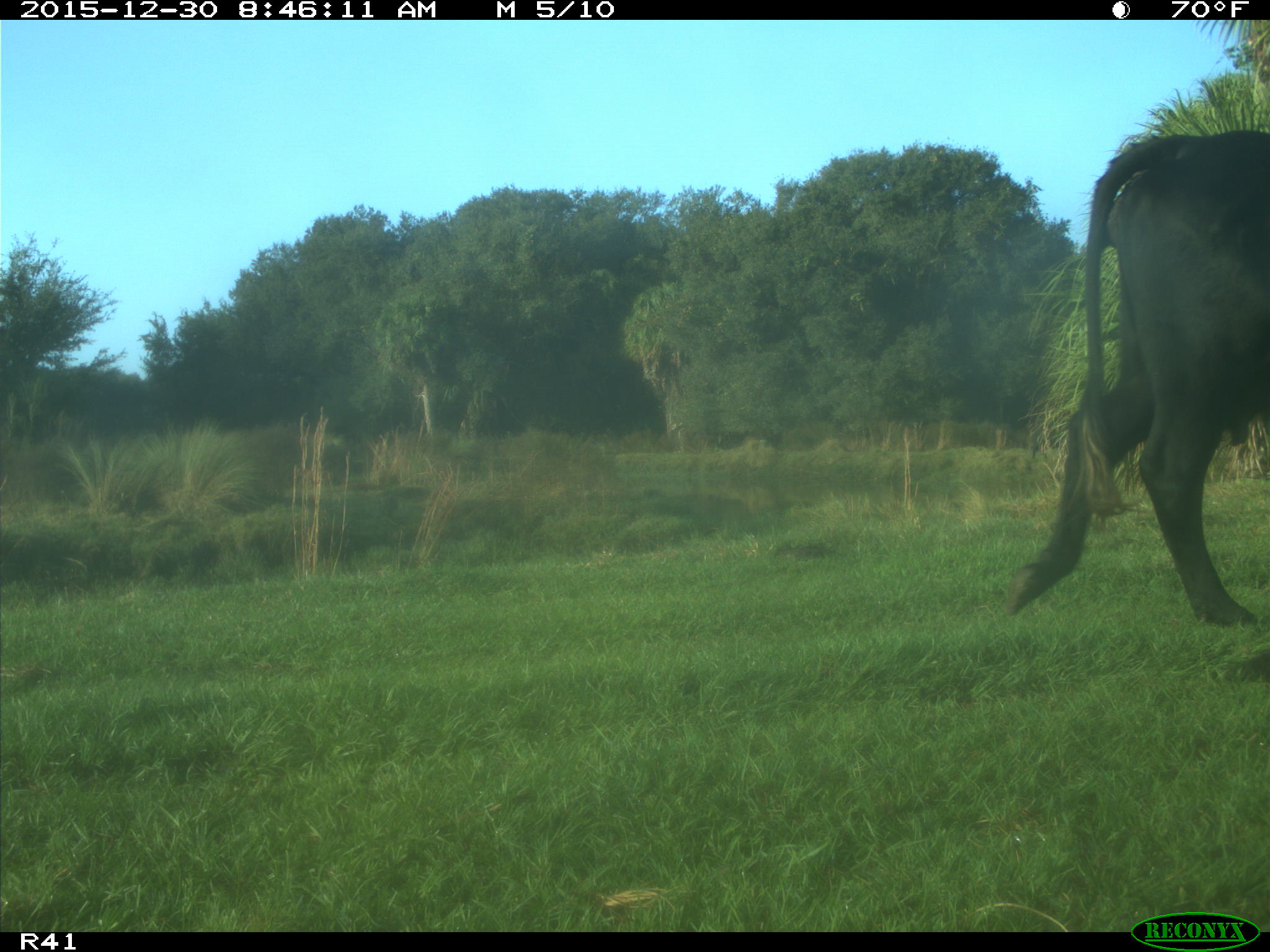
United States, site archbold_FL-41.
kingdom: Animalia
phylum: Chordata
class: Mammalia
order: Artiodactyla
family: Bovidae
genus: Bos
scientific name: Bos taurus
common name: domestic cow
Bos taurus (domestic cow).